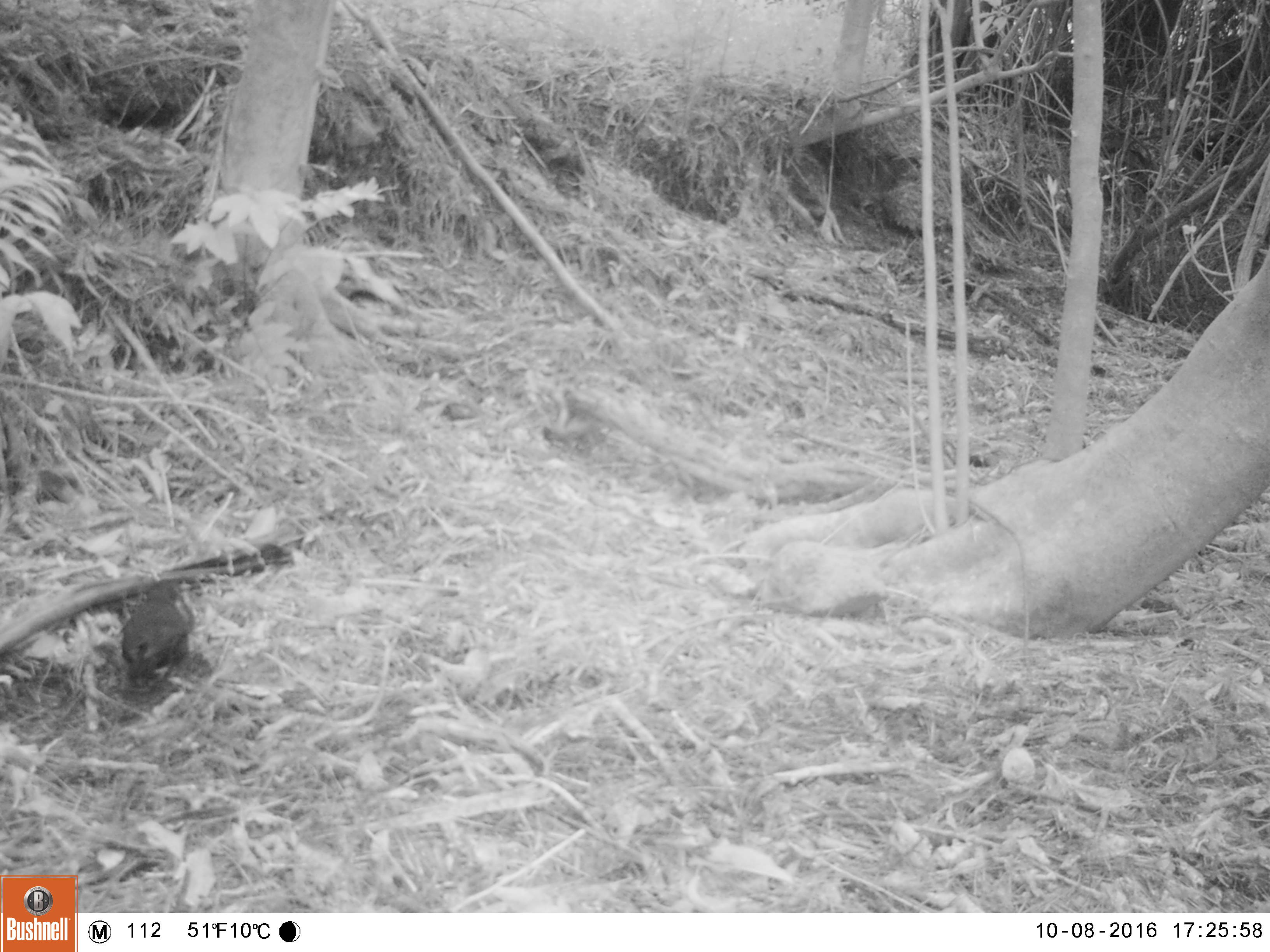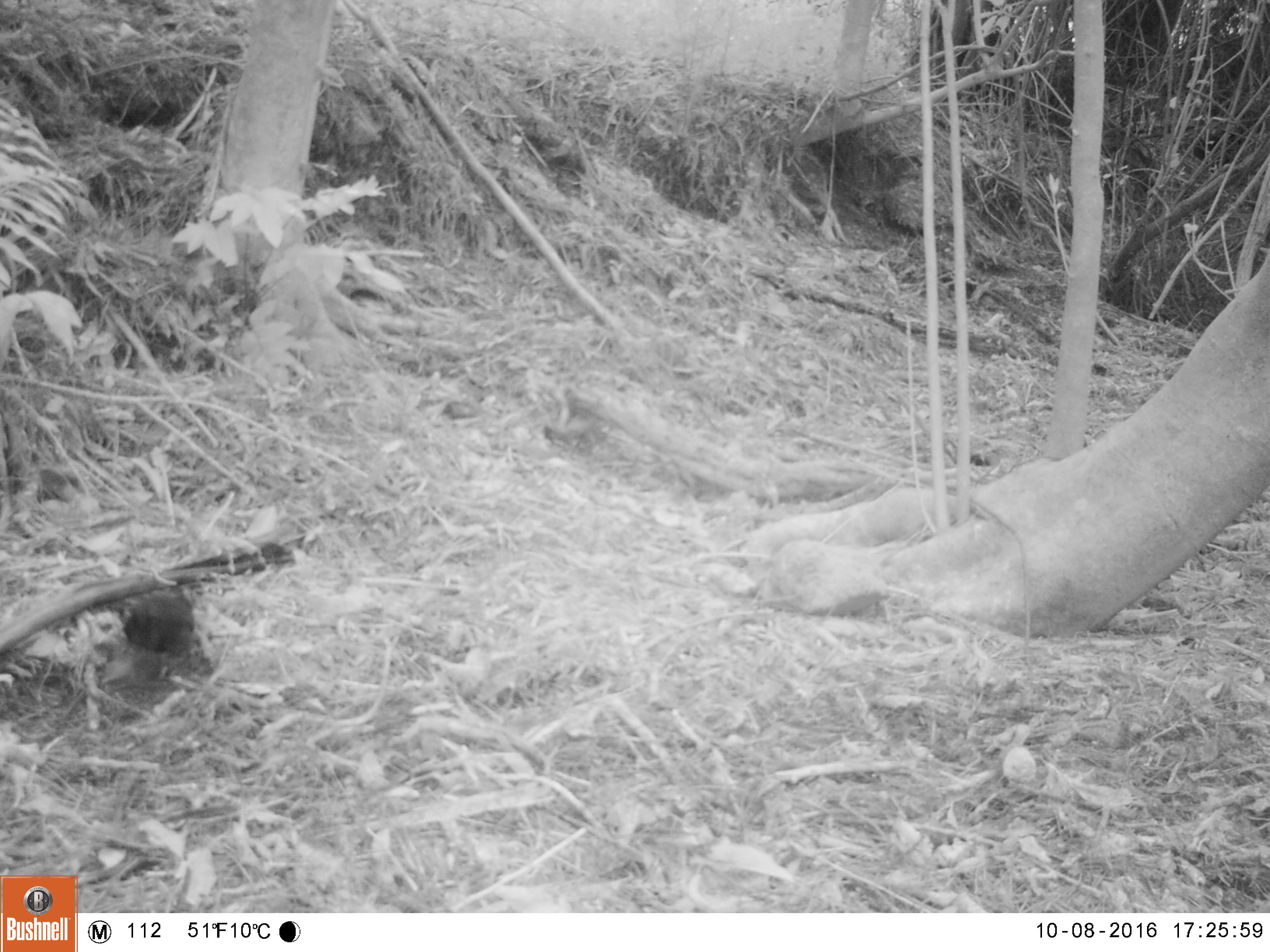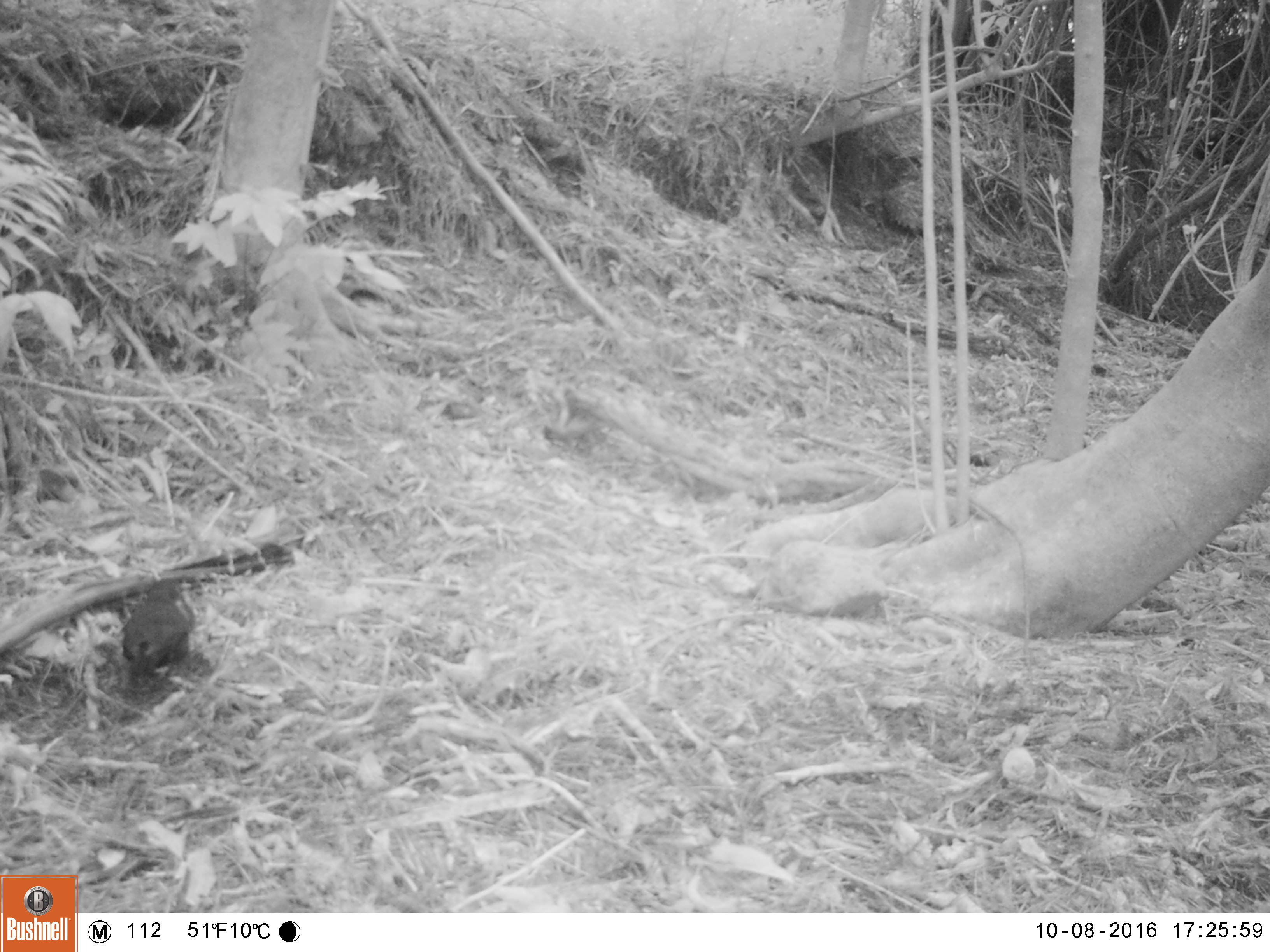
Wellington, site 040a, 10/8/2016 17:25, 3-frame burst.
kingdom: Animalia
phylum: Chordata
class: Aves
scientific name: Aves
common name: bird